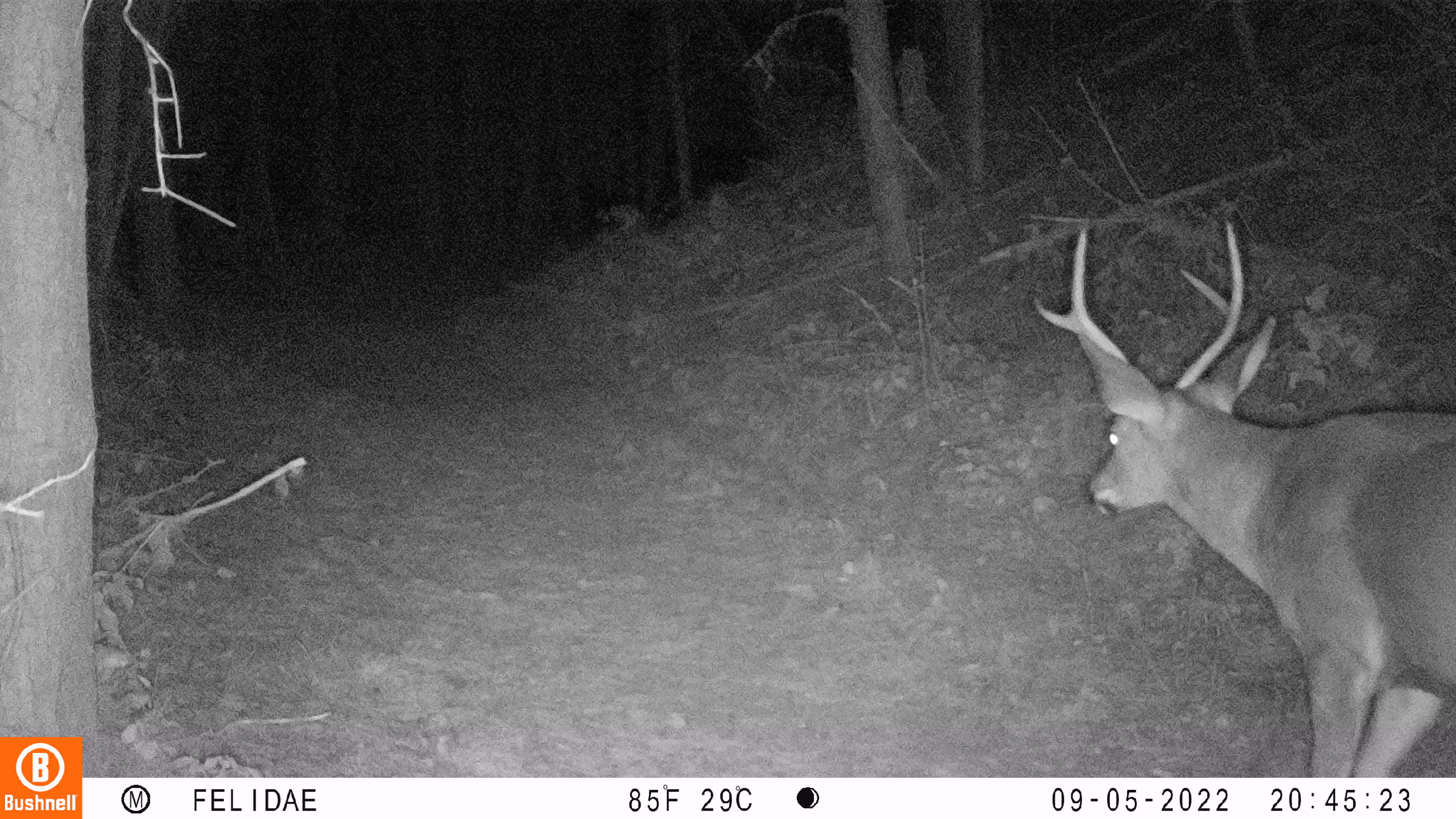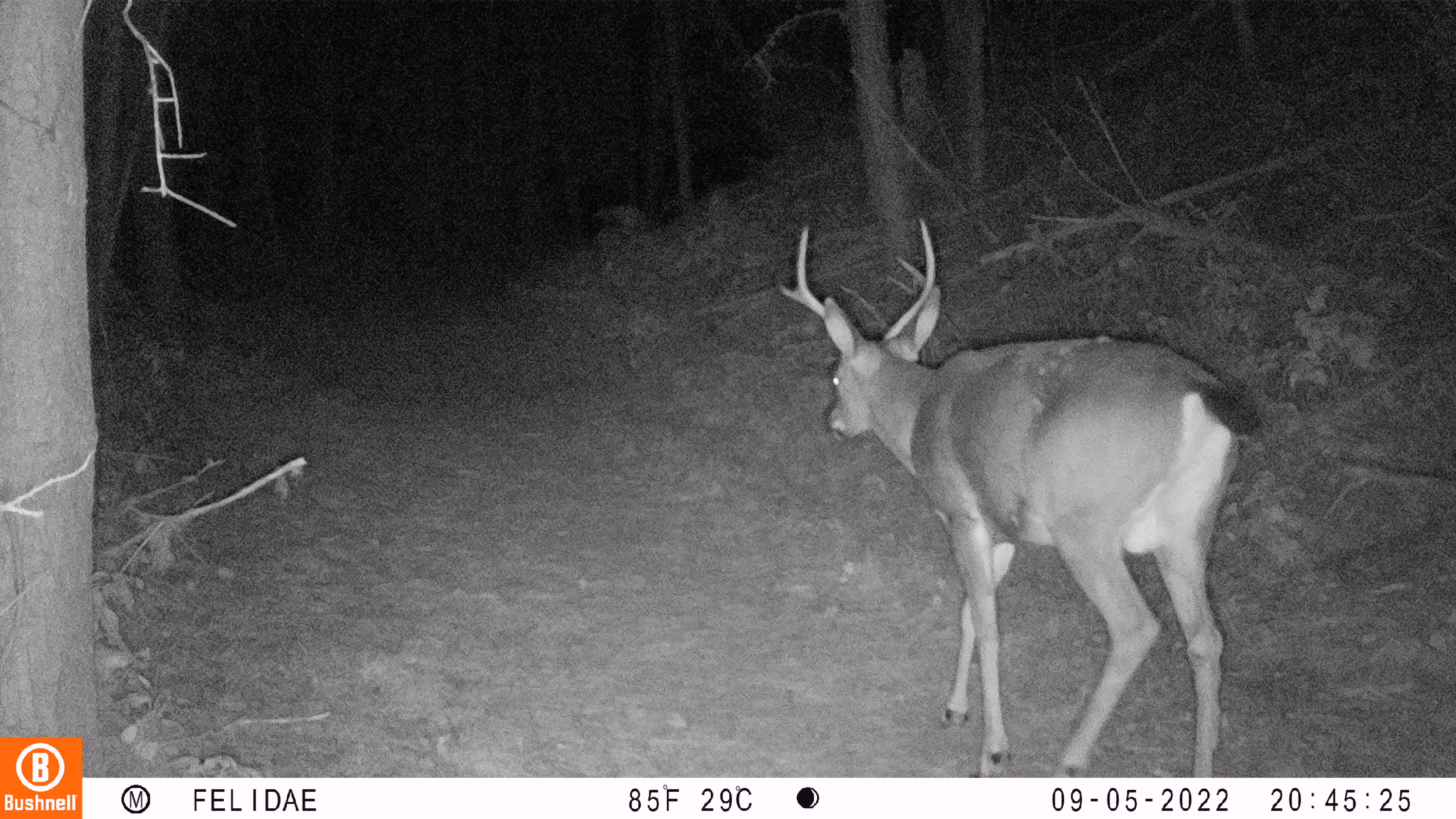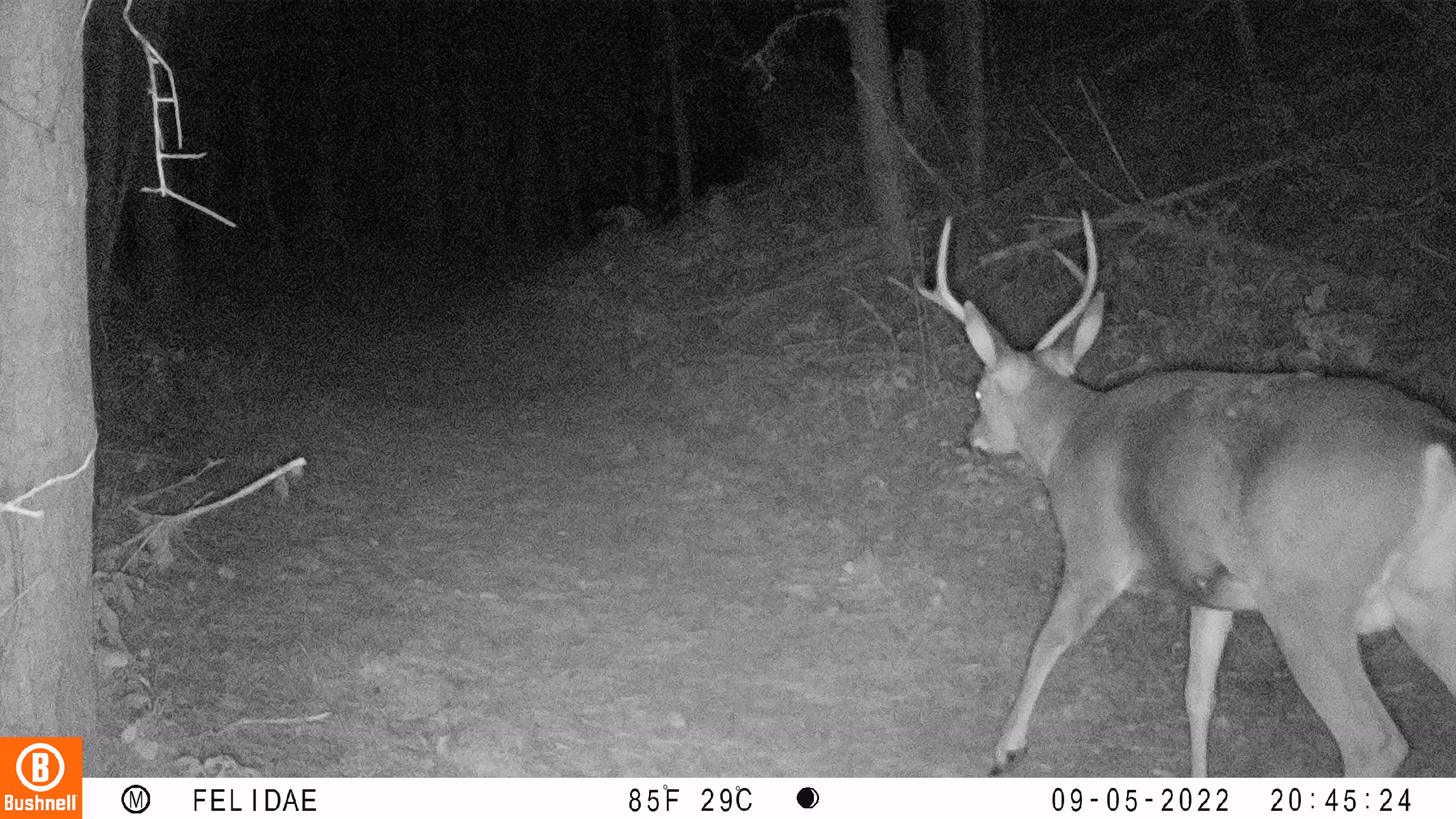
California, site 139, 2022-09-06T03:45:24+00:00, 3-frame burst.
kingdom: Animalia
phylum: Chordata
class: Mammalia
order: Artiodactyla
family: Cervidae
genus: Odocoileus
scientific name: Odocoileus hemionus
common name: mule deer